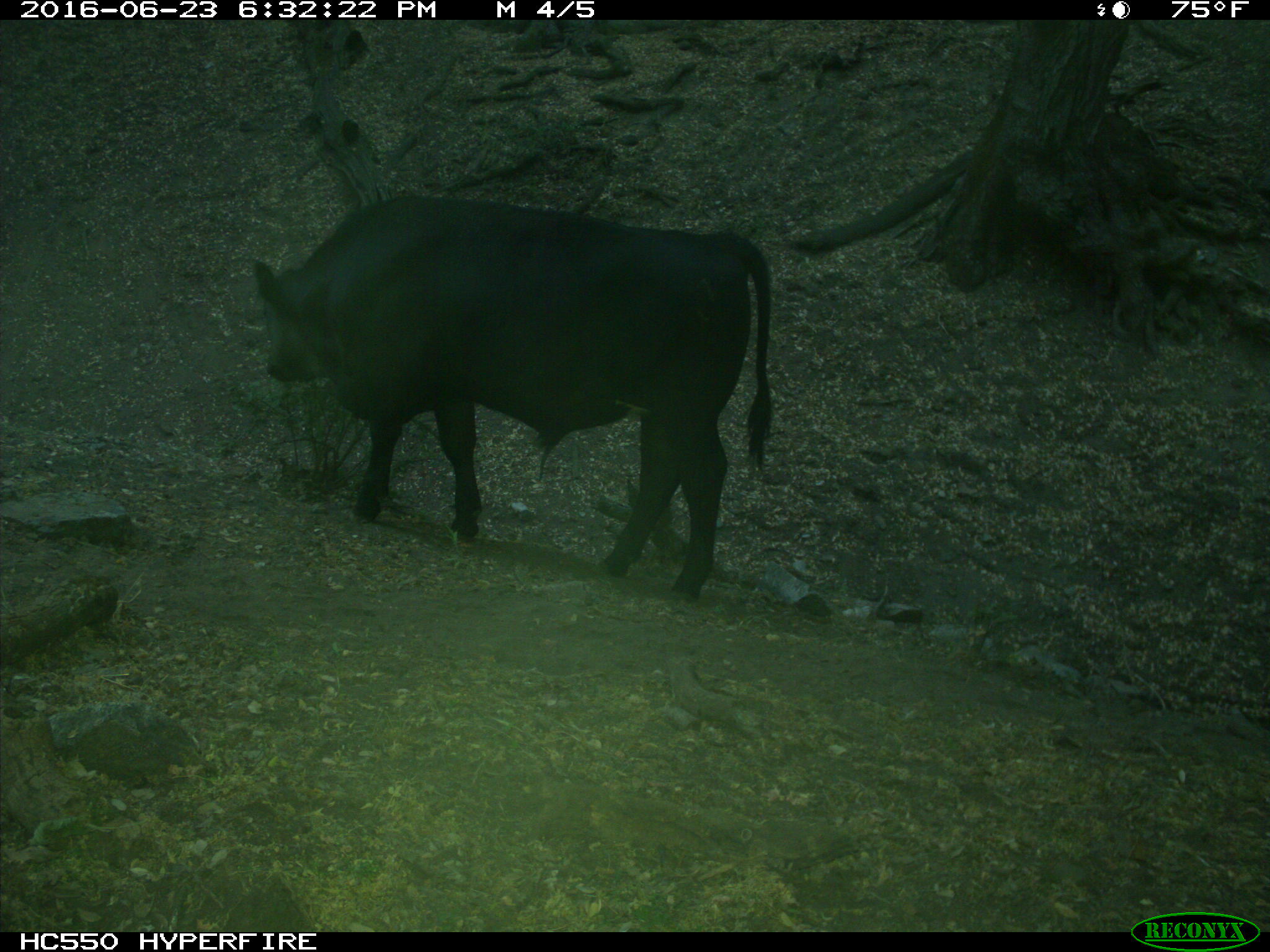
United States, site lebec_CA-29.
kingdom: Animalia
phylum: Chordata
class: Mammalia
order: Artiodactyla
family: Bovidae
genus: Bos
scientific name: Bos taurus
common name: domestic cow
Bos taurus (domestic cow).